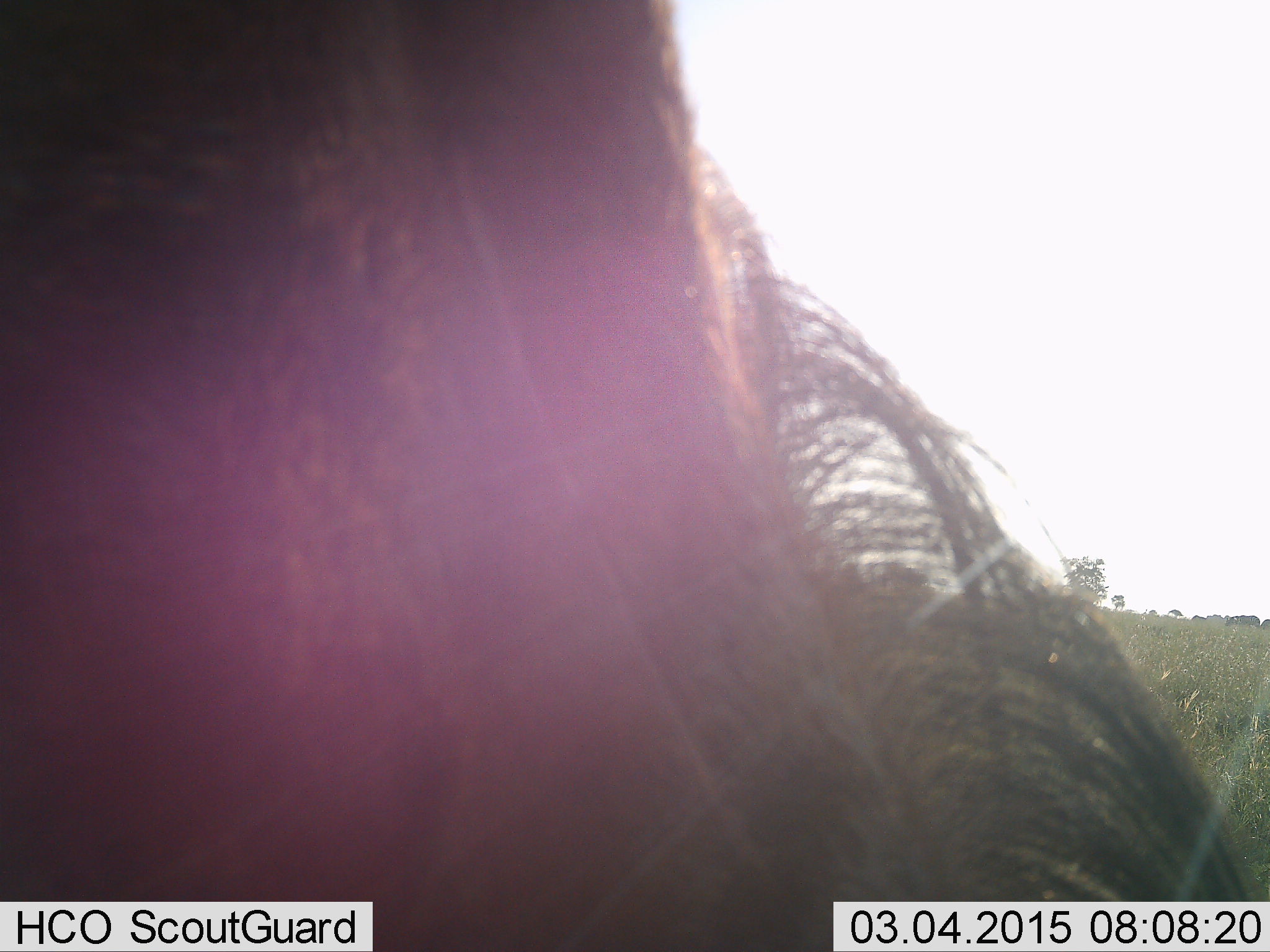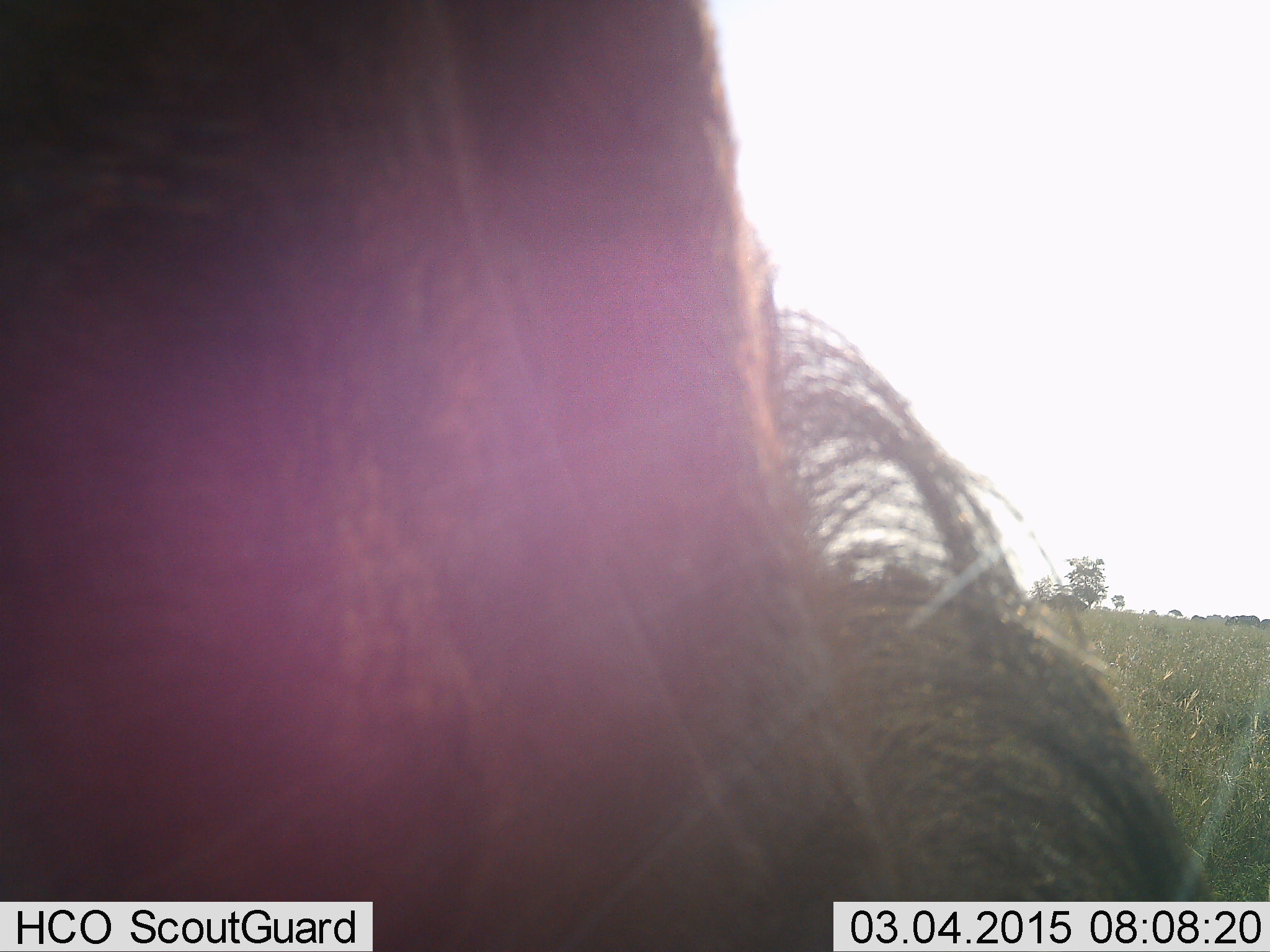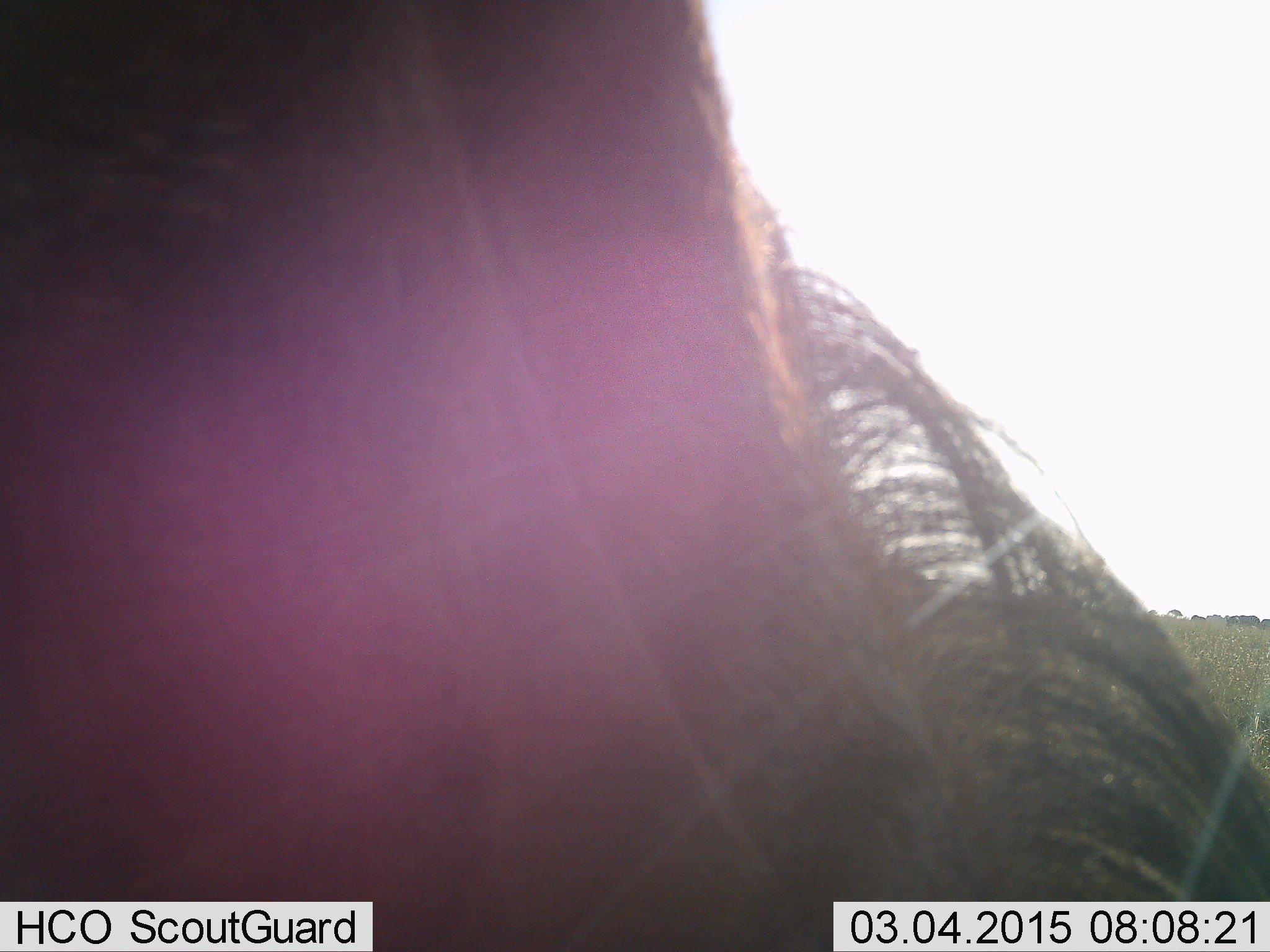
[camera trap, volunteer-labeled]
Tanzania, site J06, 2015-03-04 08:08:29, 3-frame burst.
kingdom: Animalia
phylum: Chordata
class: Mammalia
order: Artiodactyla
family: Bovidae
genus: Connochaetes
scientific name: Connochaetes taurinus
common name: blue wildebeest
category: wildebeest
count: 1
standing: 40%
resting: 0%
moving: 20%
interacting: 0%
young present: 0%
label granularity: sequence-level